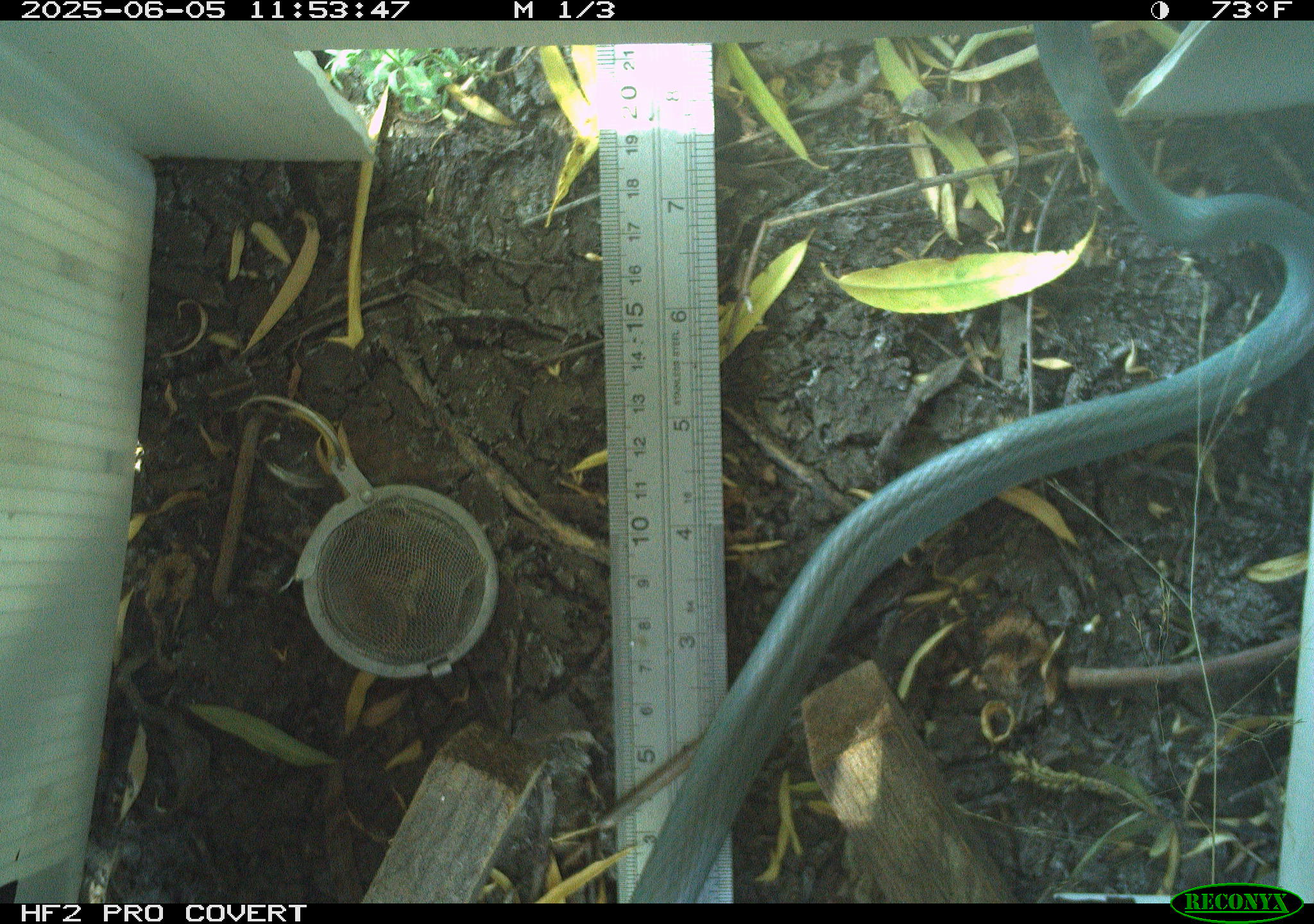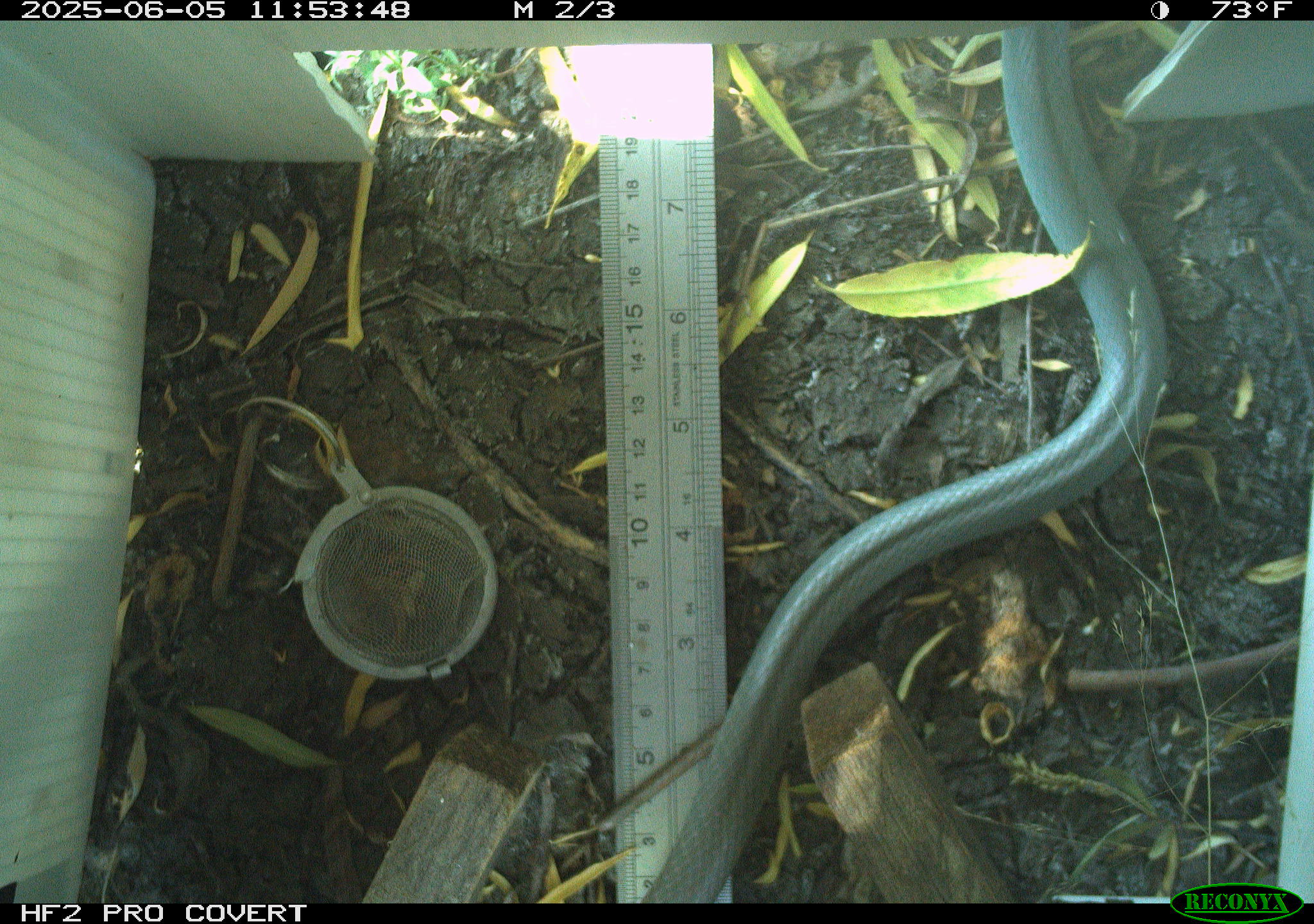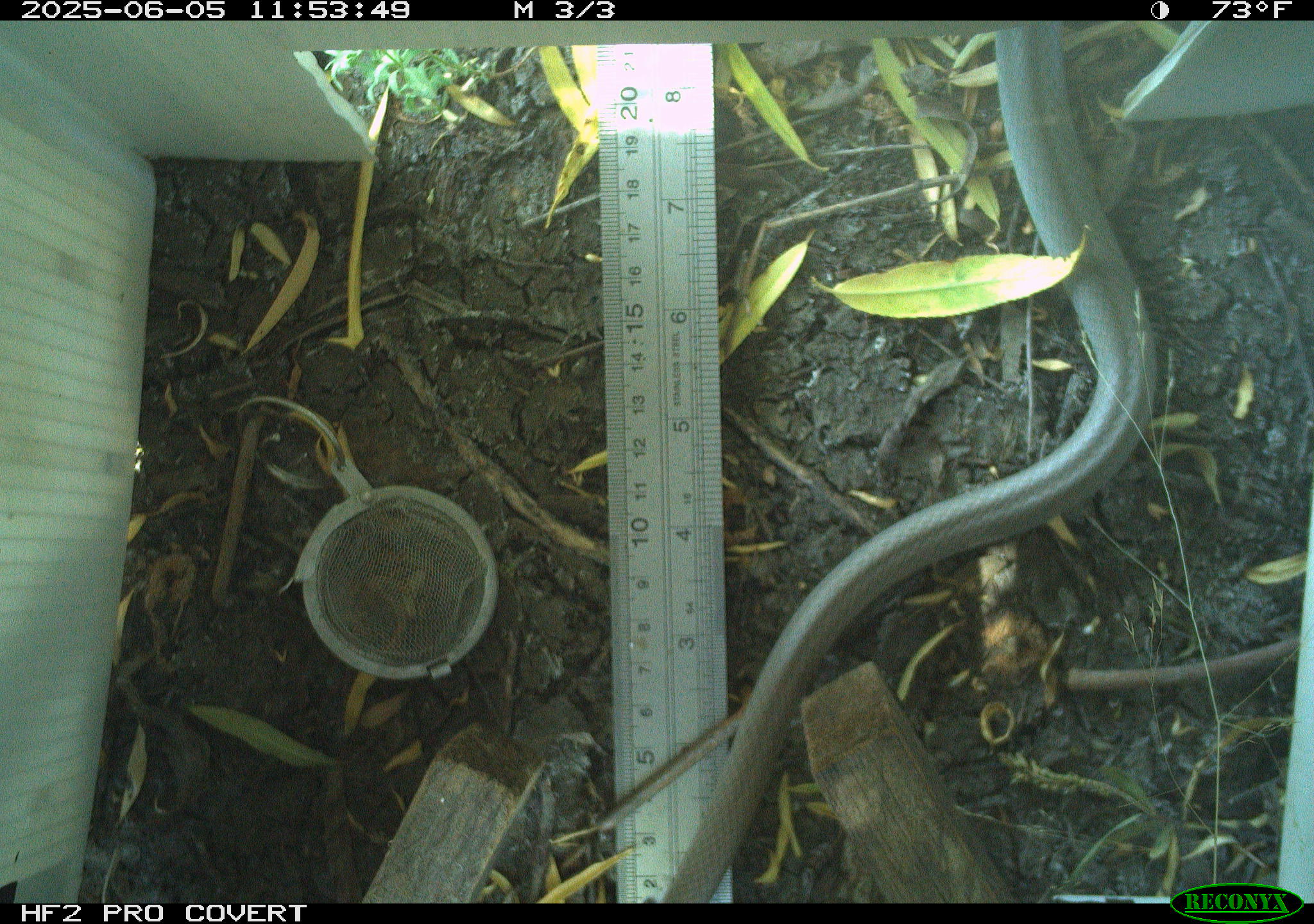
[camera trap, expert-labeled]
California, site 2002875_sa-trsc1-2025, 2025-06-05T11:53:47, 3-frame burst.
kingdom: Animalia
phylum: Chordata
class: Reptilia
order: Squamata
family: Colubridae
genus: Coluber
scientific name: Coluber constrictor mormon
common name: western yellow-bellied racer